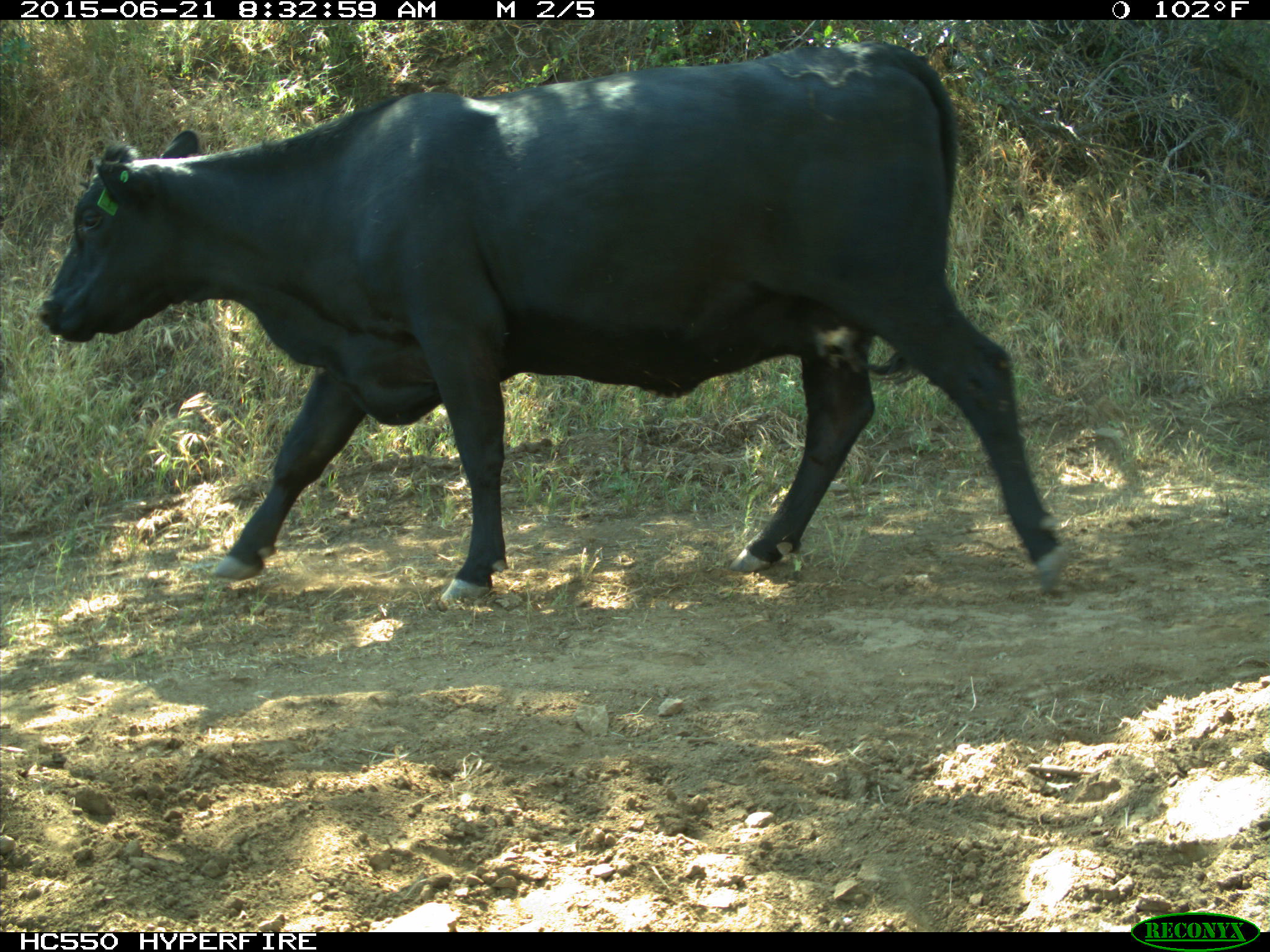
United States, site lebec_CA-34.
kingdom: Animalia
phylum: Chordata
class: Mammalia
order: Artiodactyla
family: Bovidae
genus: Bos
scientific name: Bos taurus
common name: domestic cow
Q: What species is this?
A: Bos taurus (domestic cow).